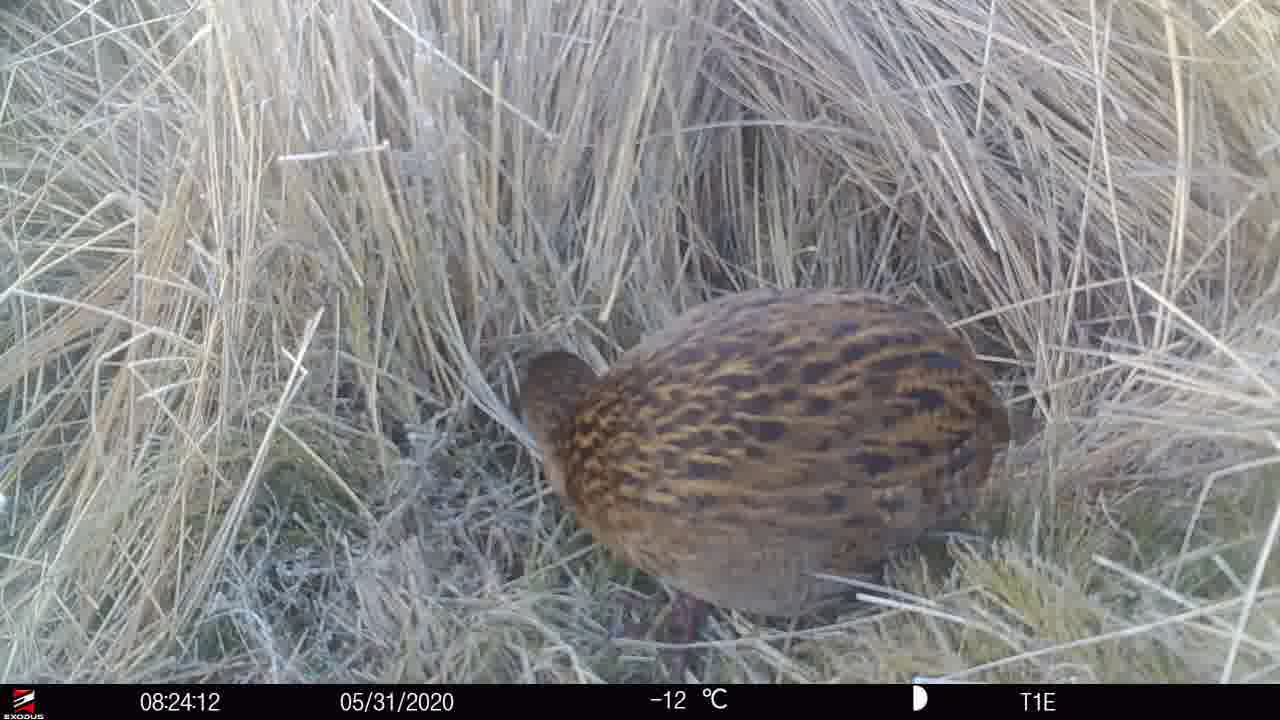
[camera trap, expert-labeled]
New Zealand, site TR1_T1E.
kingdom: Animalia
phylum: Chordata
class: Aves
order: Gruiformes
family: Rallidae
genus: Gallirallus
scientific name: Gallirallus australis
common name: weka